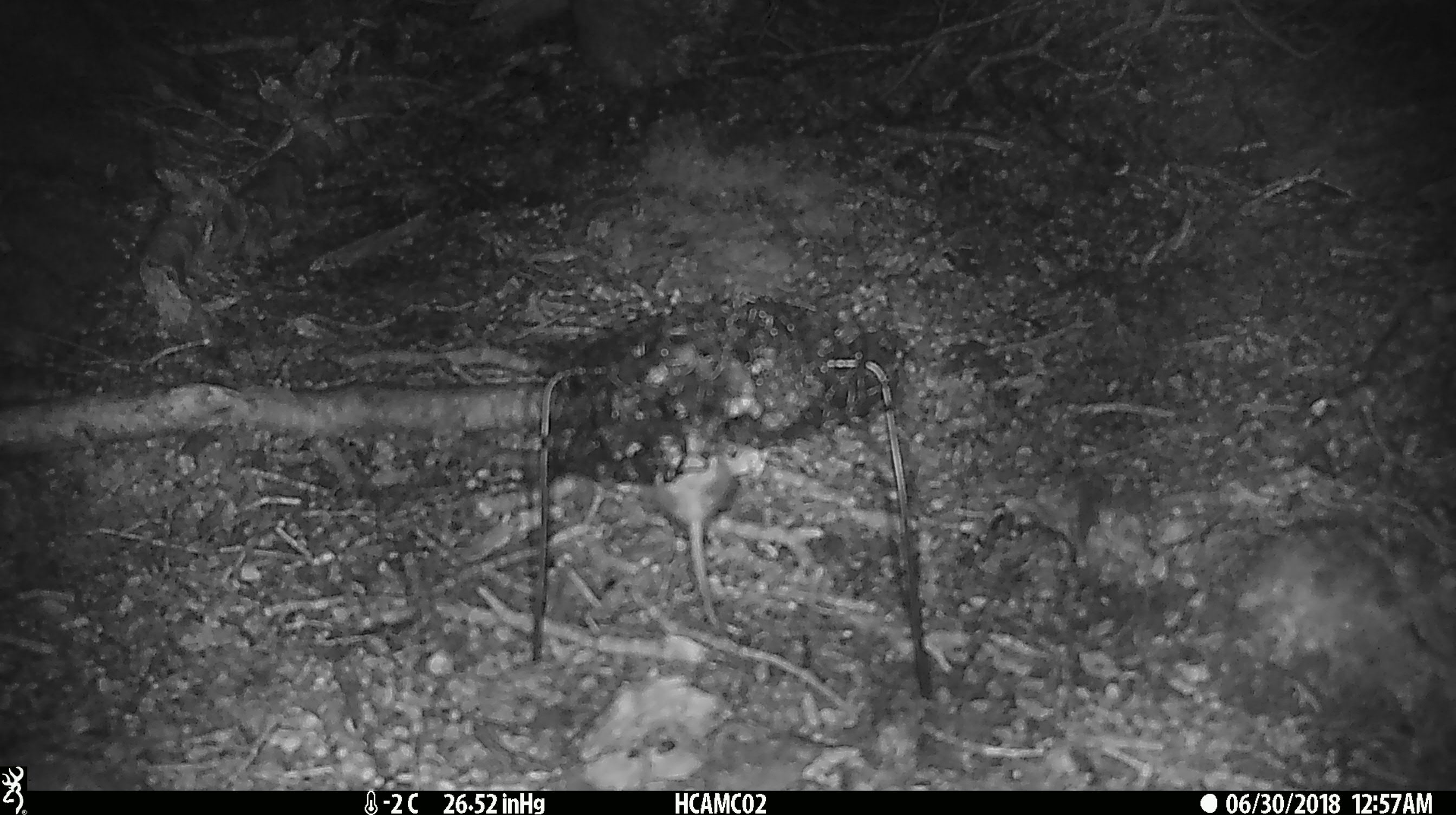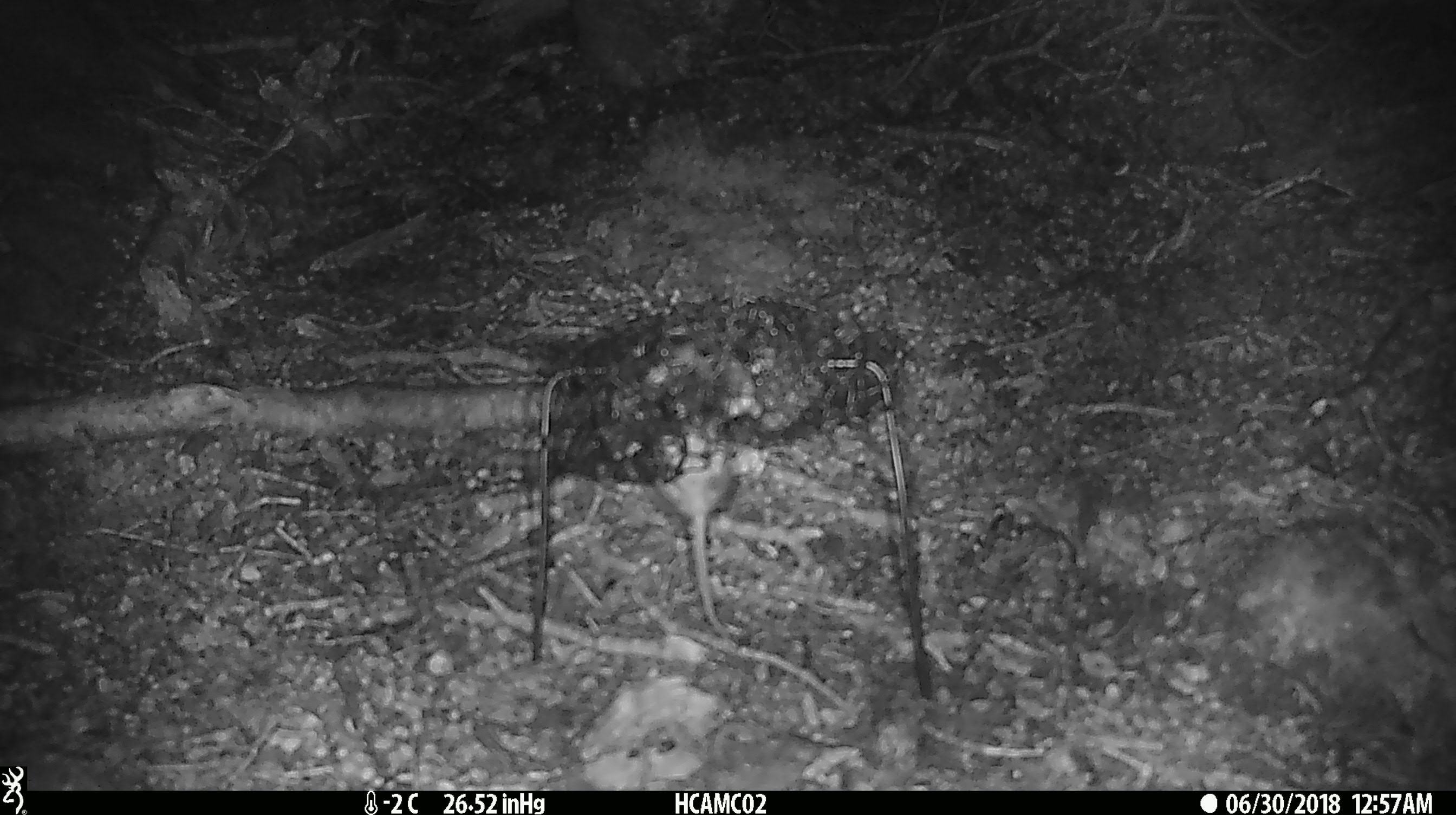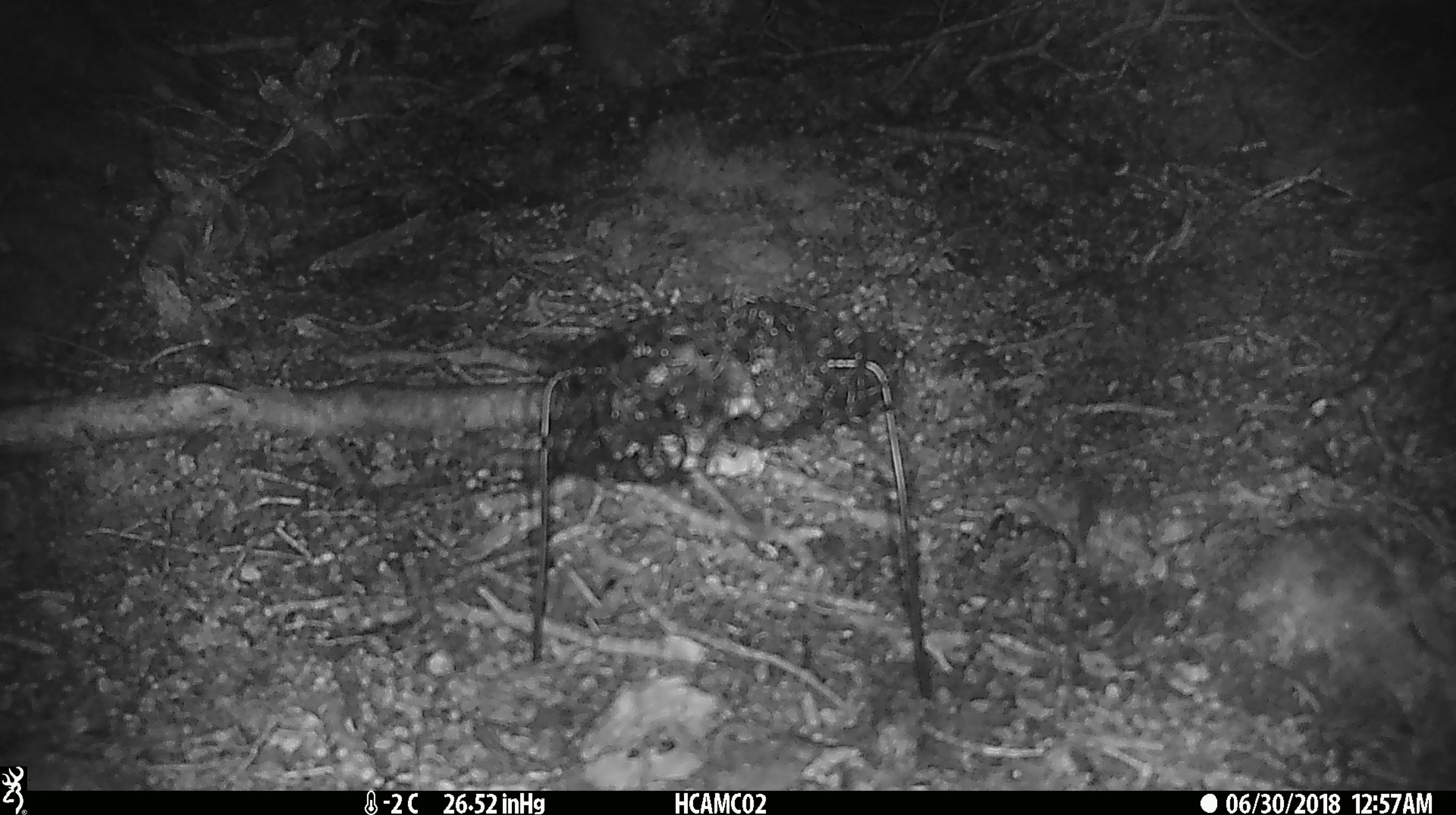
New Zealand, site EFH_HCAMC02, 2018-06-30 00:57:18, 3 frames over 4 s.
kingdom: Animalia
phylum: Chordata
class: Mammalia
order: Rodentia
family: Muridae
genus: Mus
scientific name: Mus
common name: mouse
Mouse (Mus).